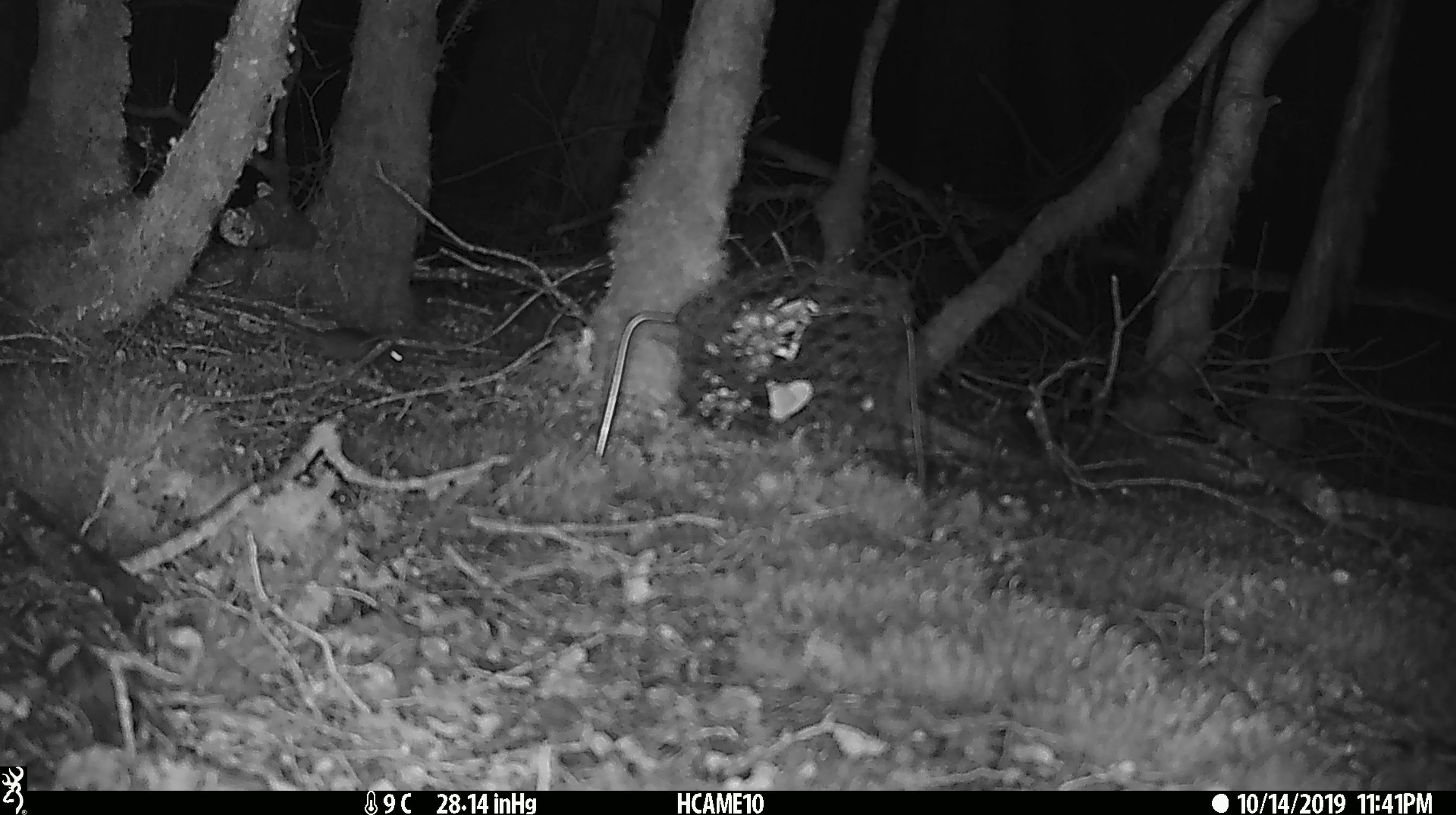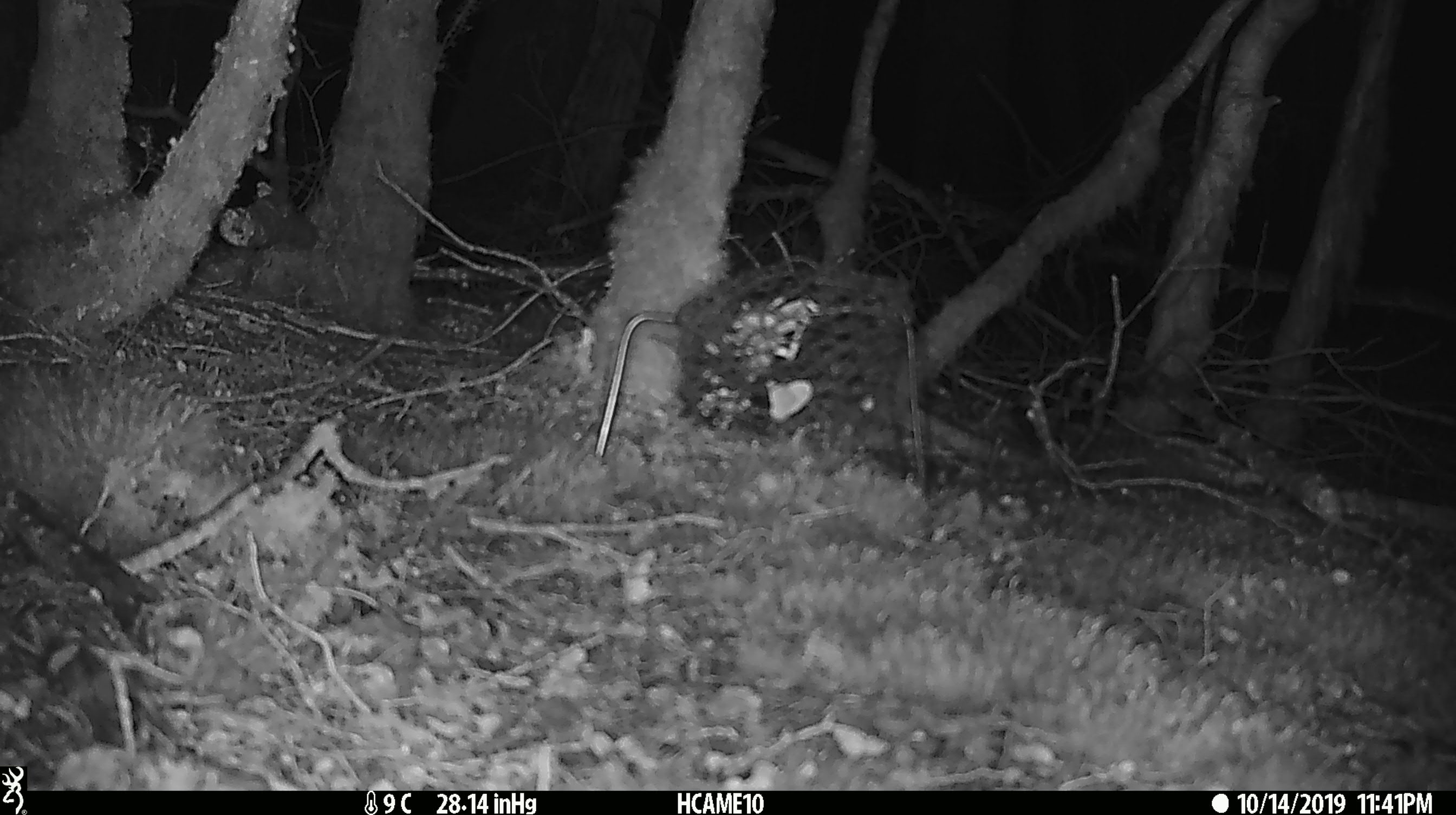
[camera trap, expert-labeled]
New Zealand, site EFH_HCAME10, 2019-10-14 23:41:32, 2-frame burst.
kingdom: Animalia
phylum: Chordata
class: Mammalia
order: Rodentia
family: Muridae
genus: Mus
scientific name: Mus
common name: mouse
Mouse (Mus).